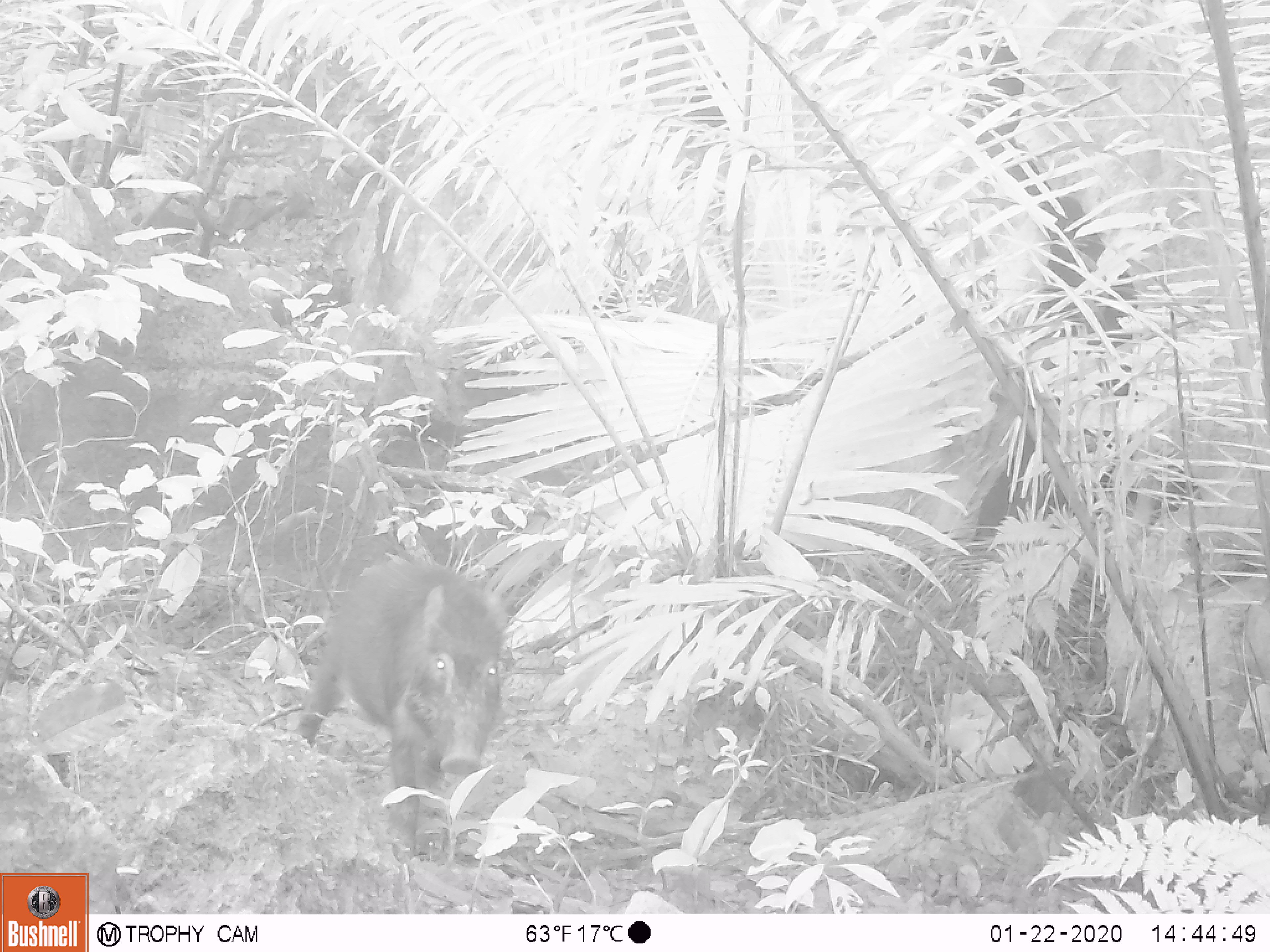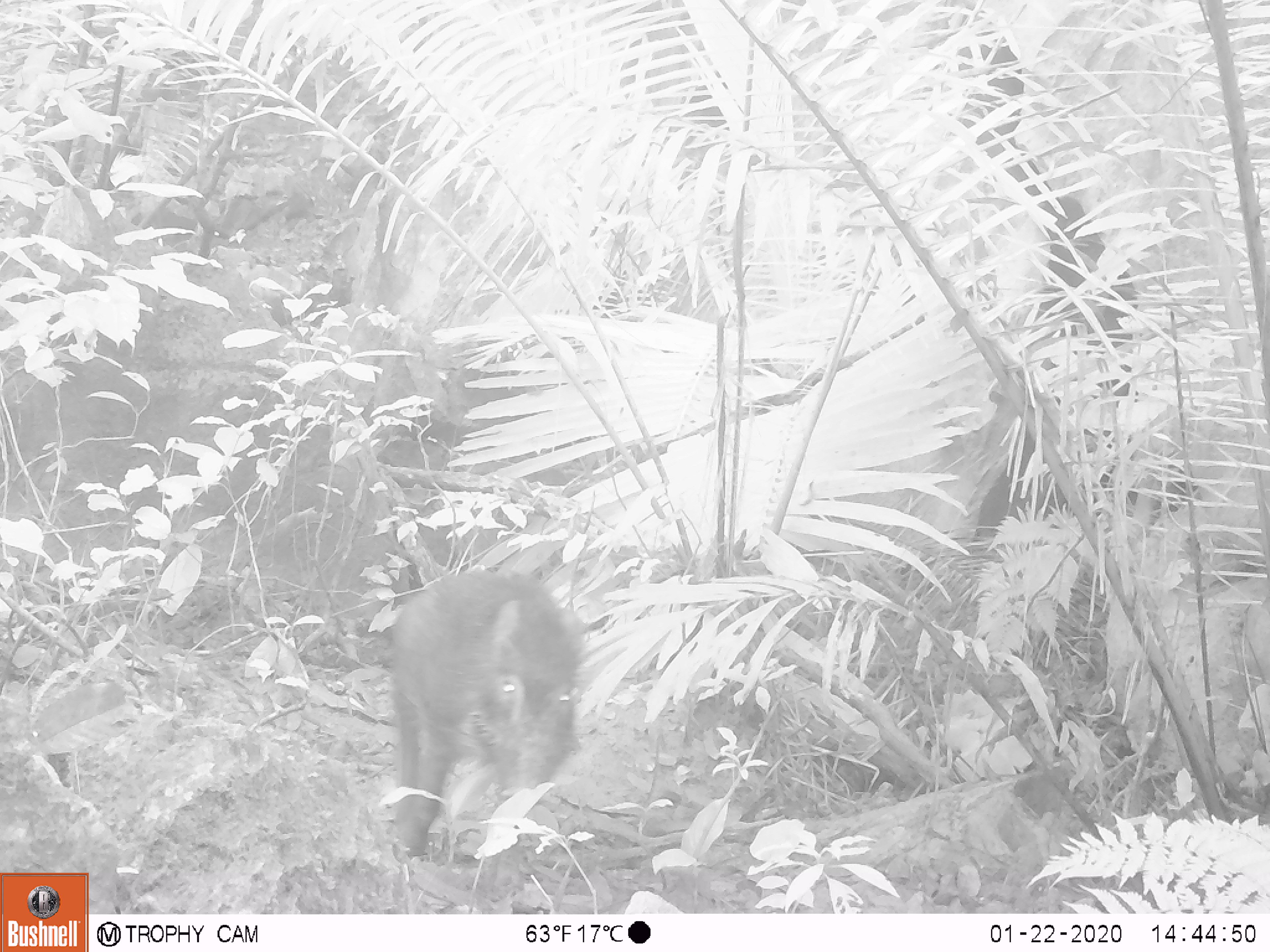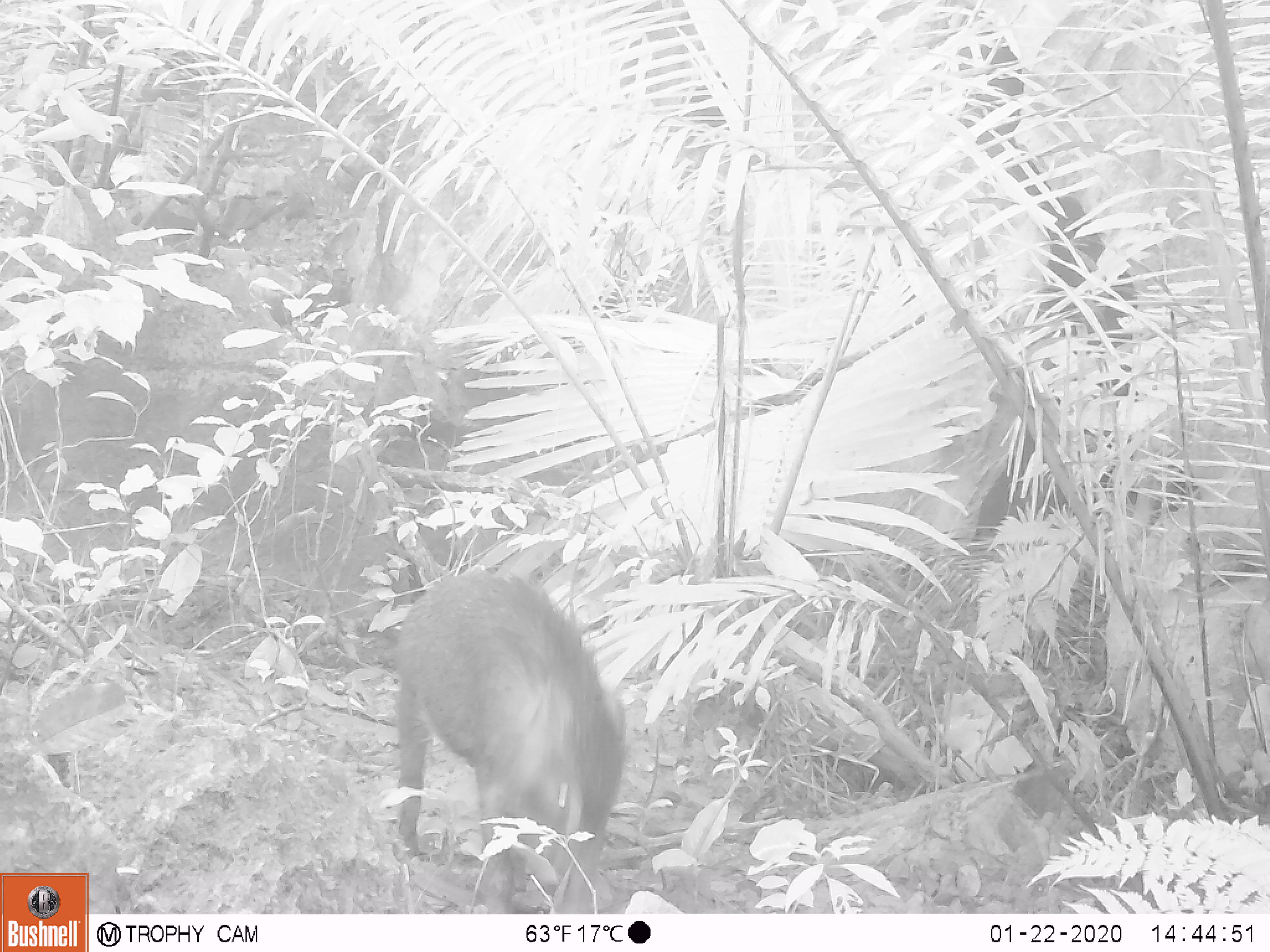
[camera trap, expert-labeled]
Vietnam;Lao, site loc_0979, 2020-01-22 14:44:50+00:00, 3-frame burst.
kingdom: Animalia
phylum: Chordata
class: Mammalia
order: Artiodactyla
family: Suidae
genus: Sus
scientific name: Sus scrofa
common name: eurasian wild pig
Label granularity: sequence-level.